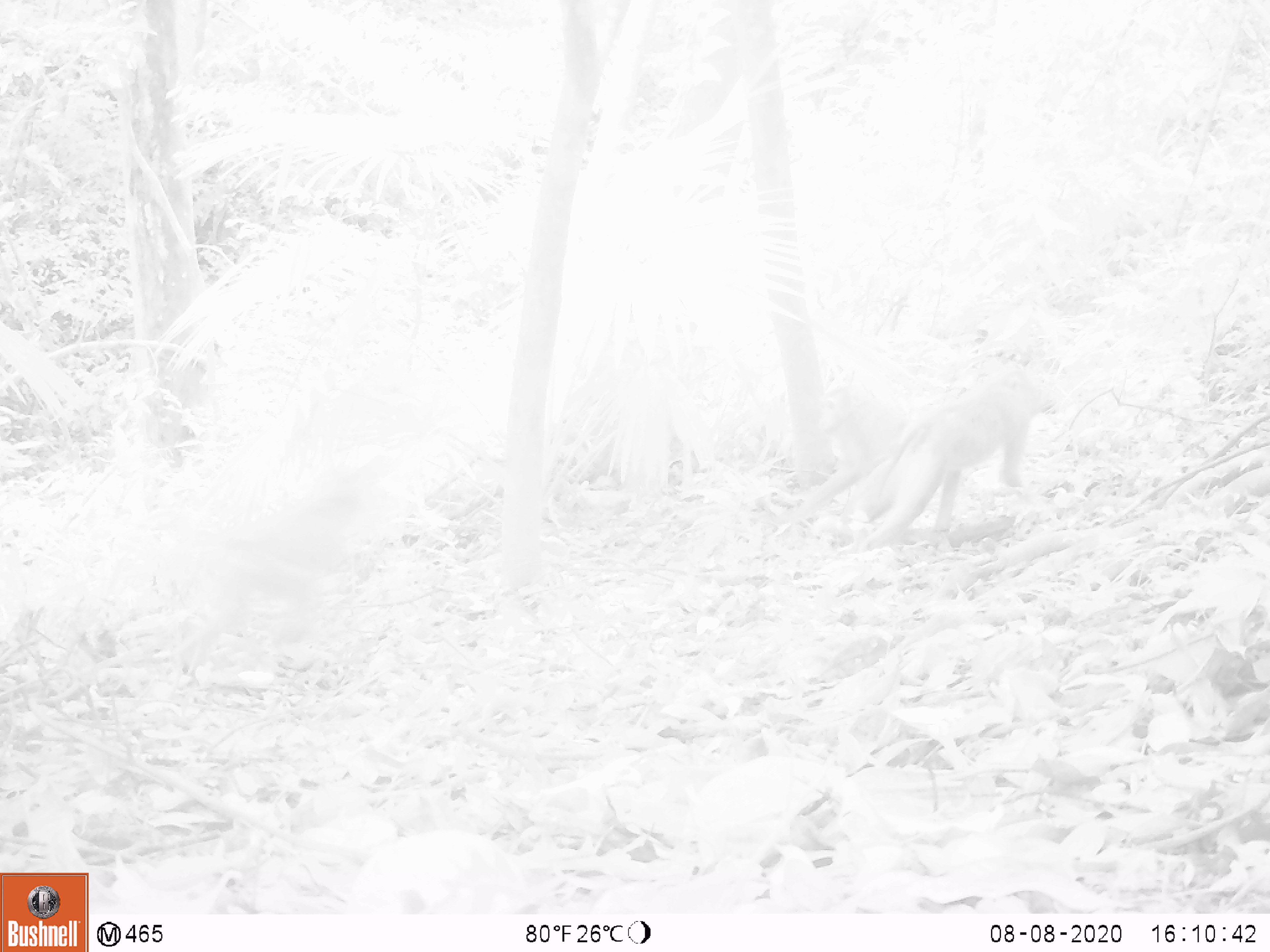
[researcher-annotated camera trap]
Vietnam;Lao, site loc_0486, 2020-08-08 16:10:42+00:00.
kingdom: Animalia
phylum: Chordata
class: Mammalia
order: Primates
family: Cercopithecidae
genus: Macaca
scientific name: Macaca nemestrina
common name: pig-tailed macaque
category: pig tailed macaque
Pig tailed macaque (pig-tailed macaque) (Macaca nemestrina). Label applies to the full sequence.